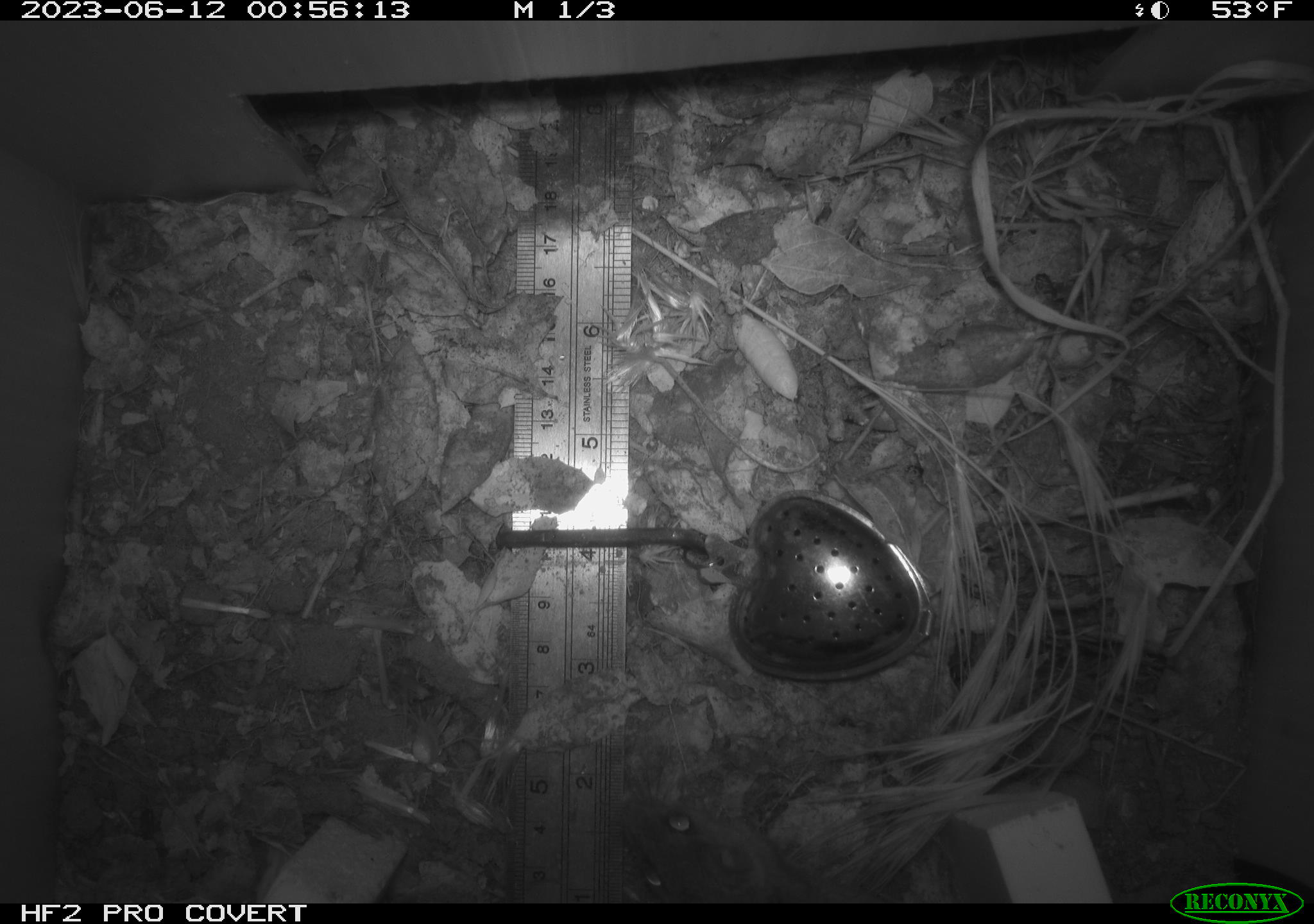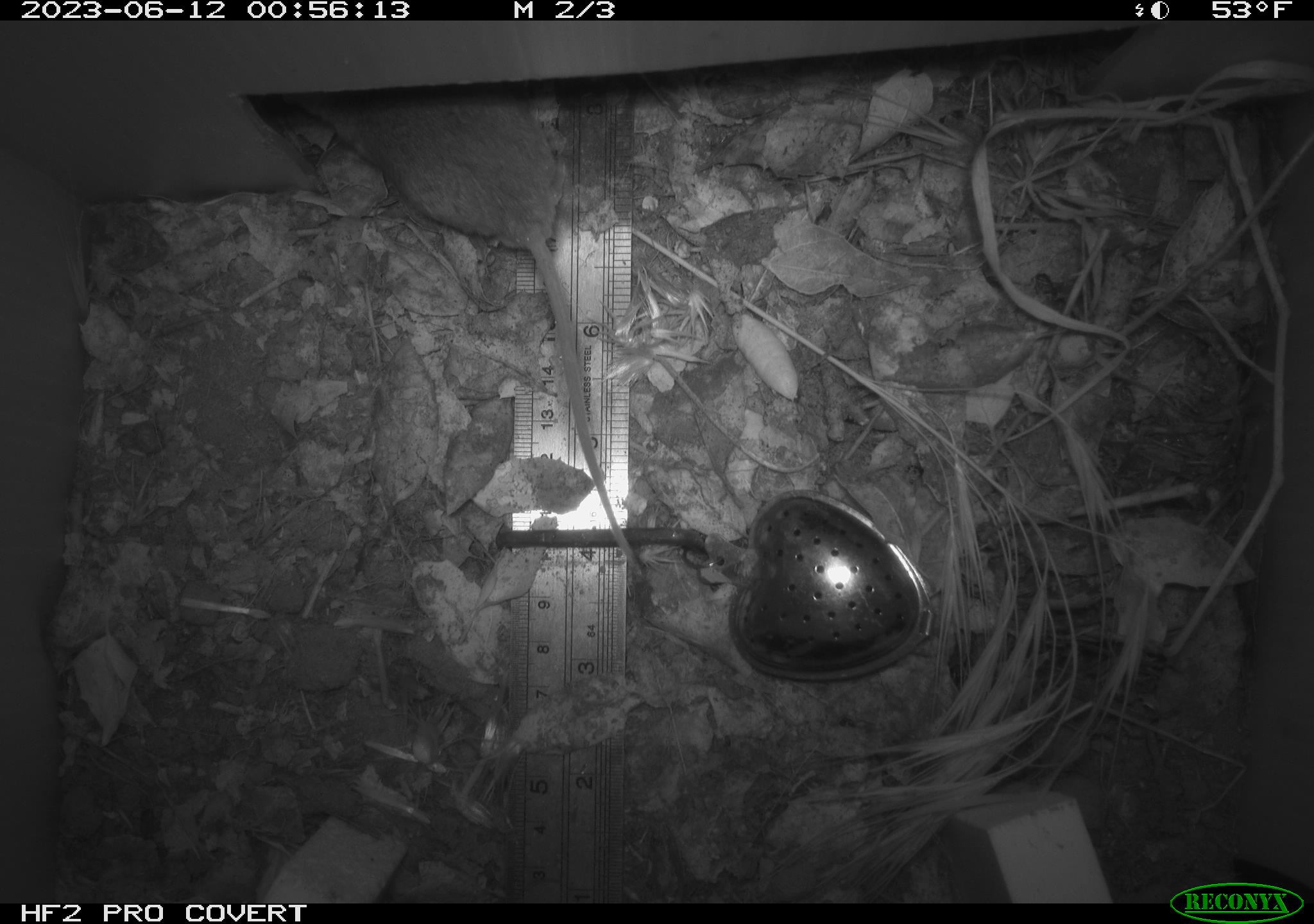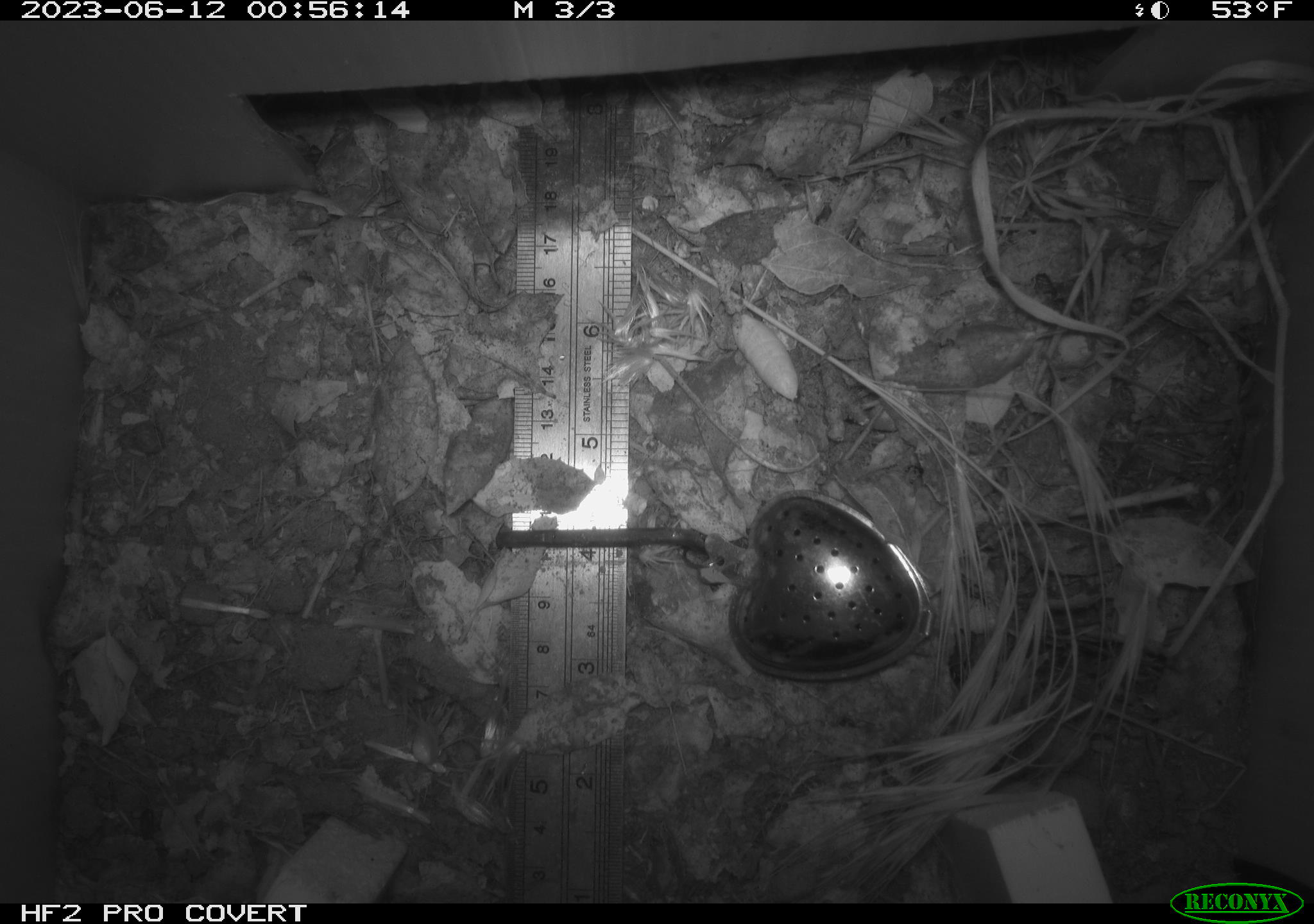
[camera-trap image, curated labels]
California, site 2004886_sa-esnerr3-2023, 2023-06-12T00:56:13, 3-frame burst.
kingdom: Animalia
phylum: Chordata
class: Mammalia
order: Rodentia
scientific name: Rodentia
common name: mouse species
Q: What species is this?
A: Mouse species (Rodentia).